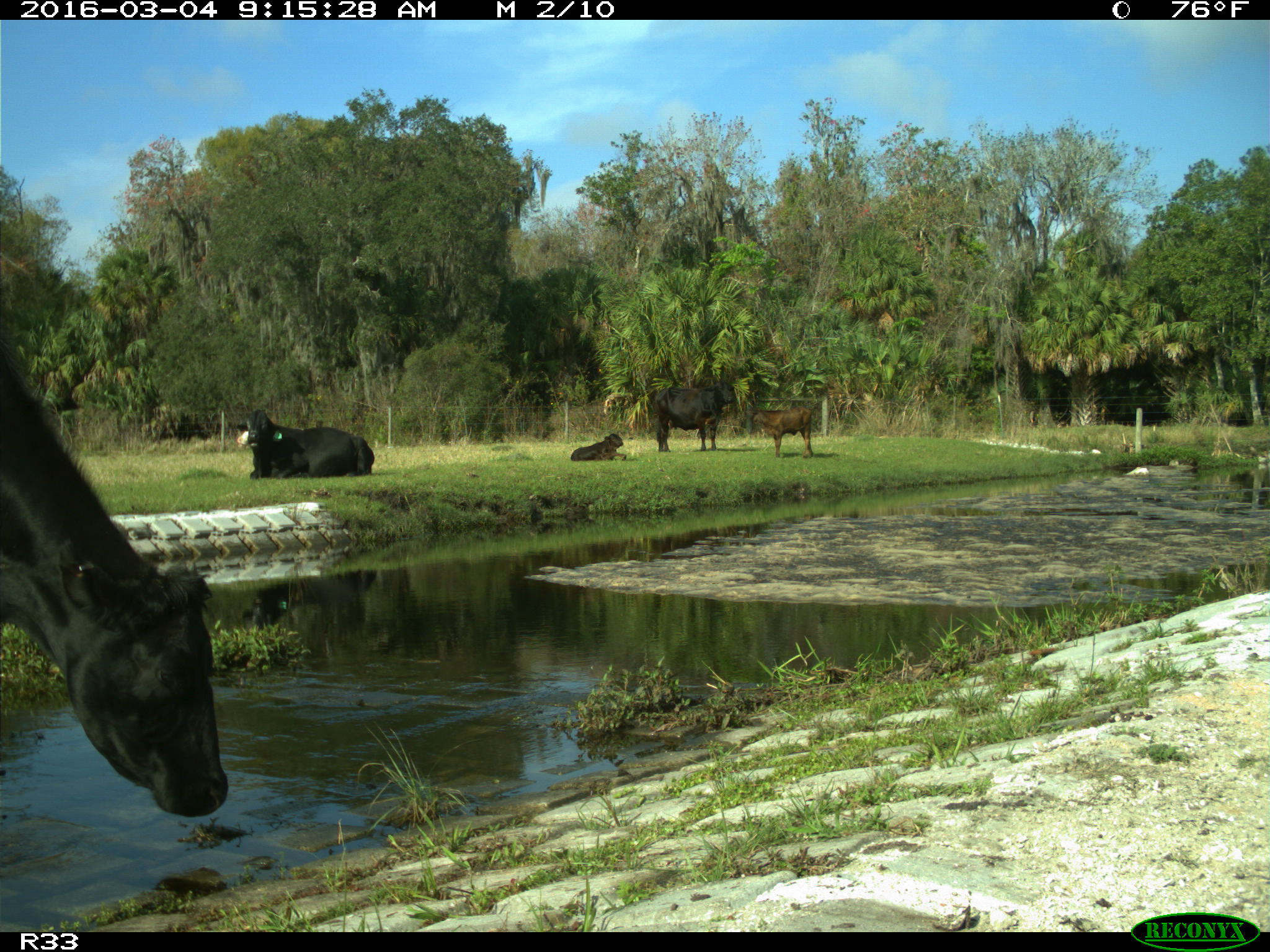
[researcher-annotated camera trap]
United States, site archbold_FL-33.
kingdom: Animalia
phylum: Chordata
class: Mammalia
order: Artiodactyla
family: Bovidae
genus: Bos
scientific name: Bos taurus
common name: domestic cow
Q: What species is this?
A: Bos taurus (domestic cow).